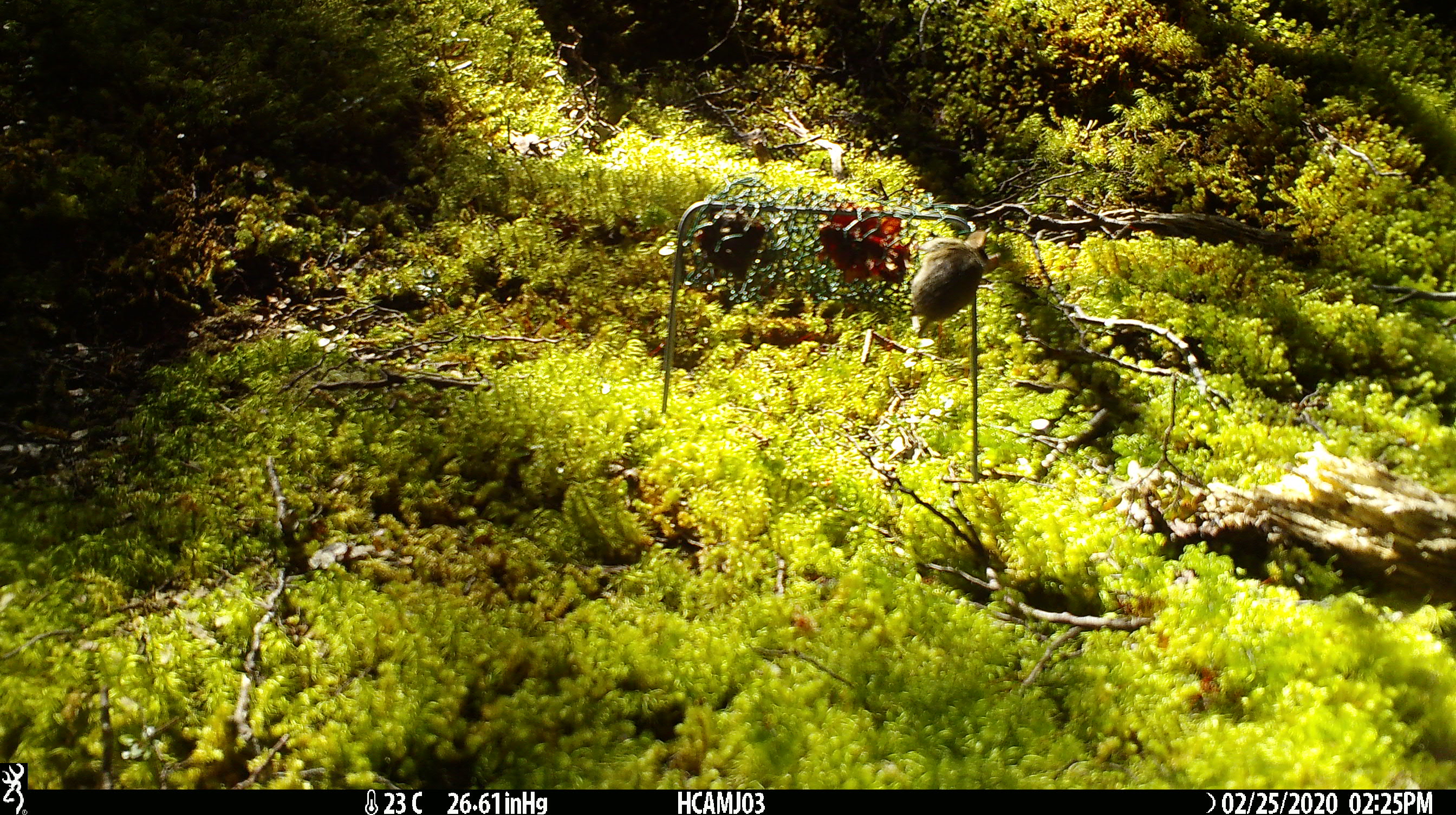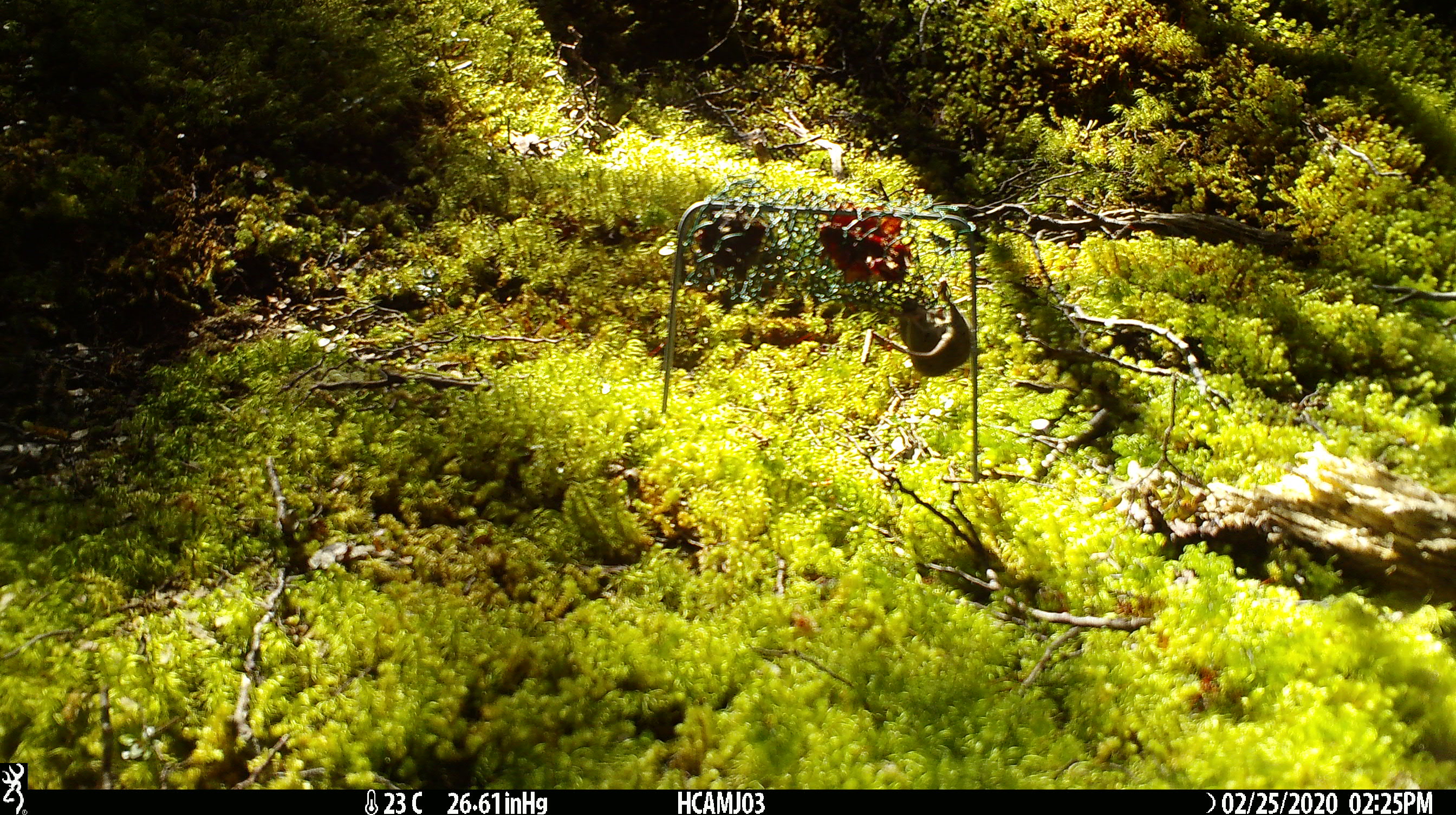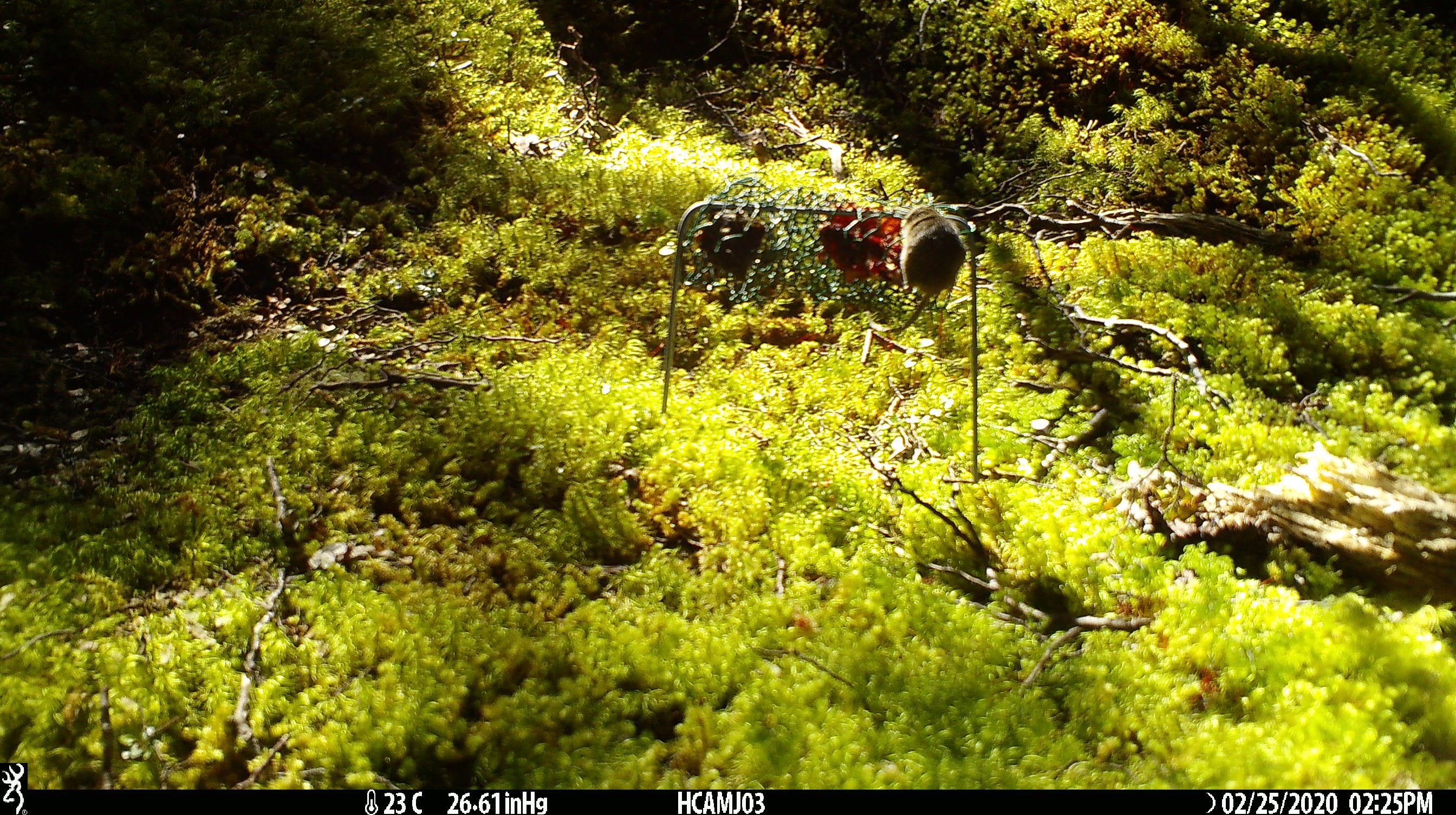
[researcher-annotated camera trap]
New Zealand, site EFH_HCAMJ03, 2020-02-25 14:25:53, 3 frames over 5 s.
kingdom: Animalia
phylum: Chordata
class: Mammalia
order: Rodentia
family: Muridae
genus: Mus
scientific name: Mus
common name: mouse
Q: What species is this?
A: Mouse (Mus).